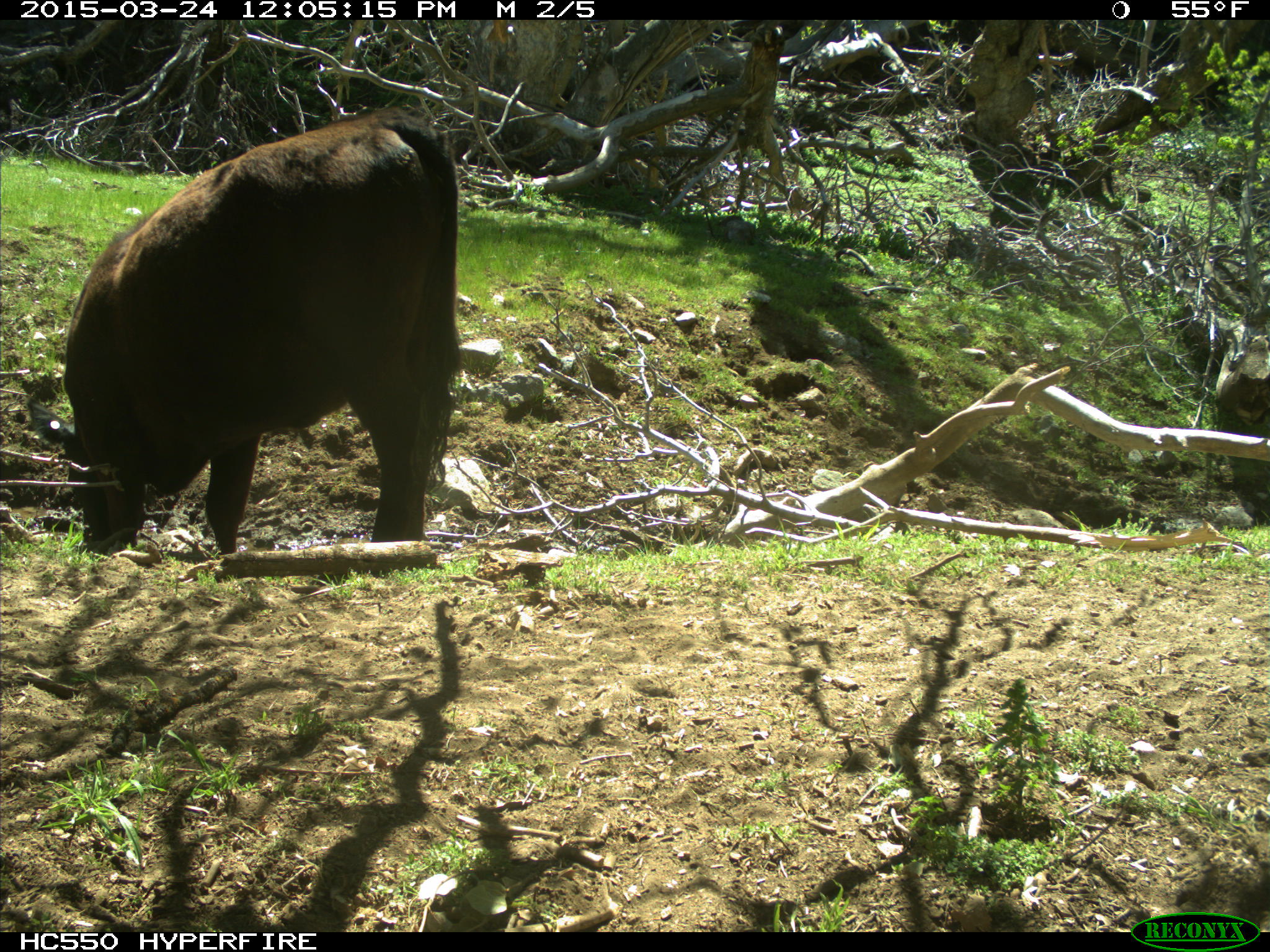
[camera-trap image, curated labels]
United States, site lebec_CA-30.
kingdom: Animalia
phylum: Chordata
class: Mammalia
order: Artiodactyla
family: Bovidae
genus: Bos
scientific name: Bos taurus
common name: domestic cow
Bos taurus (domestic cow).